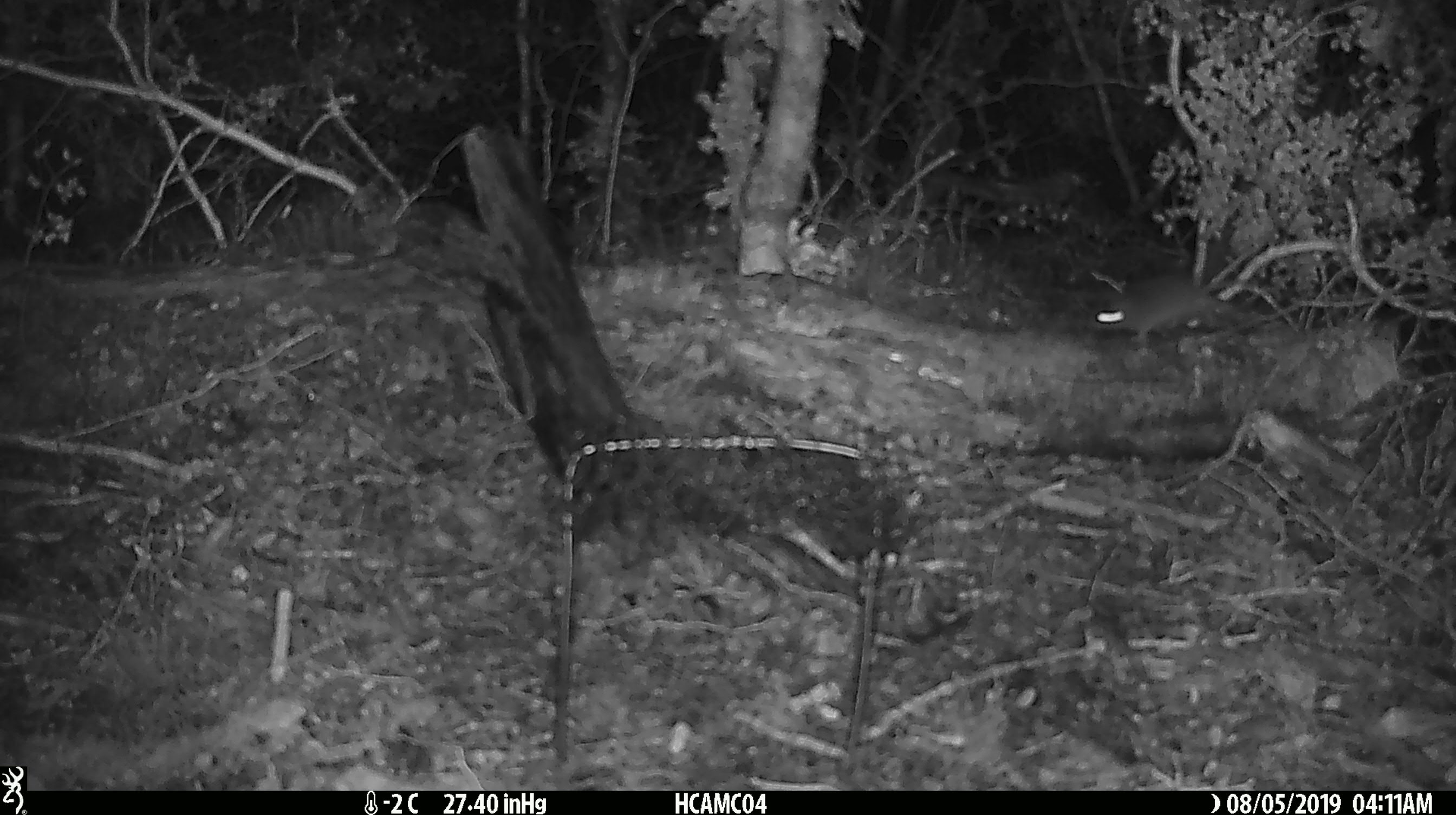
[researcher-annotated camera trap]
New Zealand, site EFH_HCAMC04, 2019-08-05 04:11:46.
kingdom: Animalia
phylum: Chordata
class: Mammalia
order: Rodentia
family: Muridae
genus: Mus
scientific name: Mus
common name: mouse